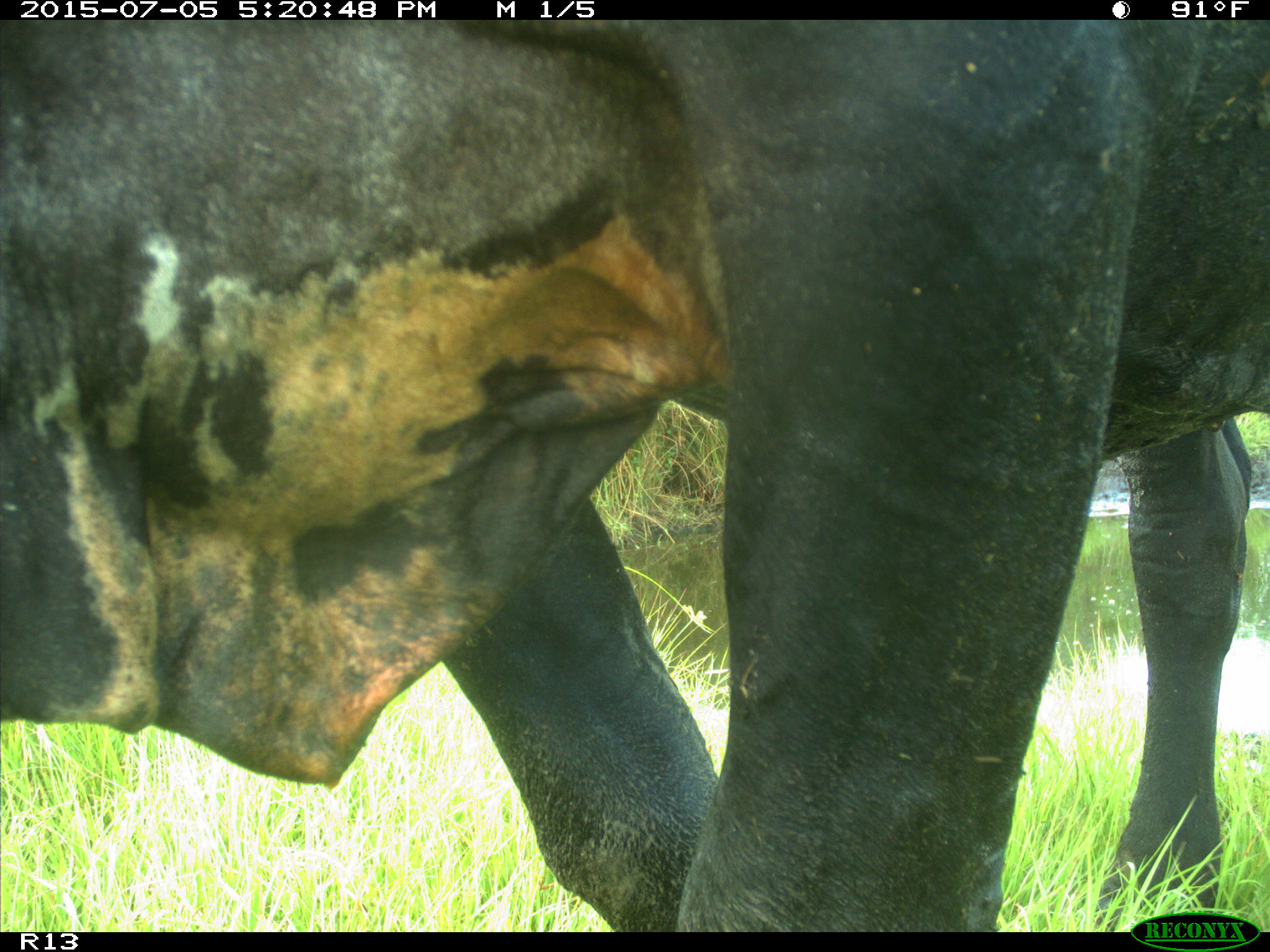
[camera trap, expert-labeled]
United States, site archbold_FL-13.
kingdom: Animalia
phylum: Chordata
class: Mammalia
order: Artiodactyla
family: Bovidae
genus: Bos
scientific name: Bos taurus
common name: domestic cow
Bos taurus (domestic cow).